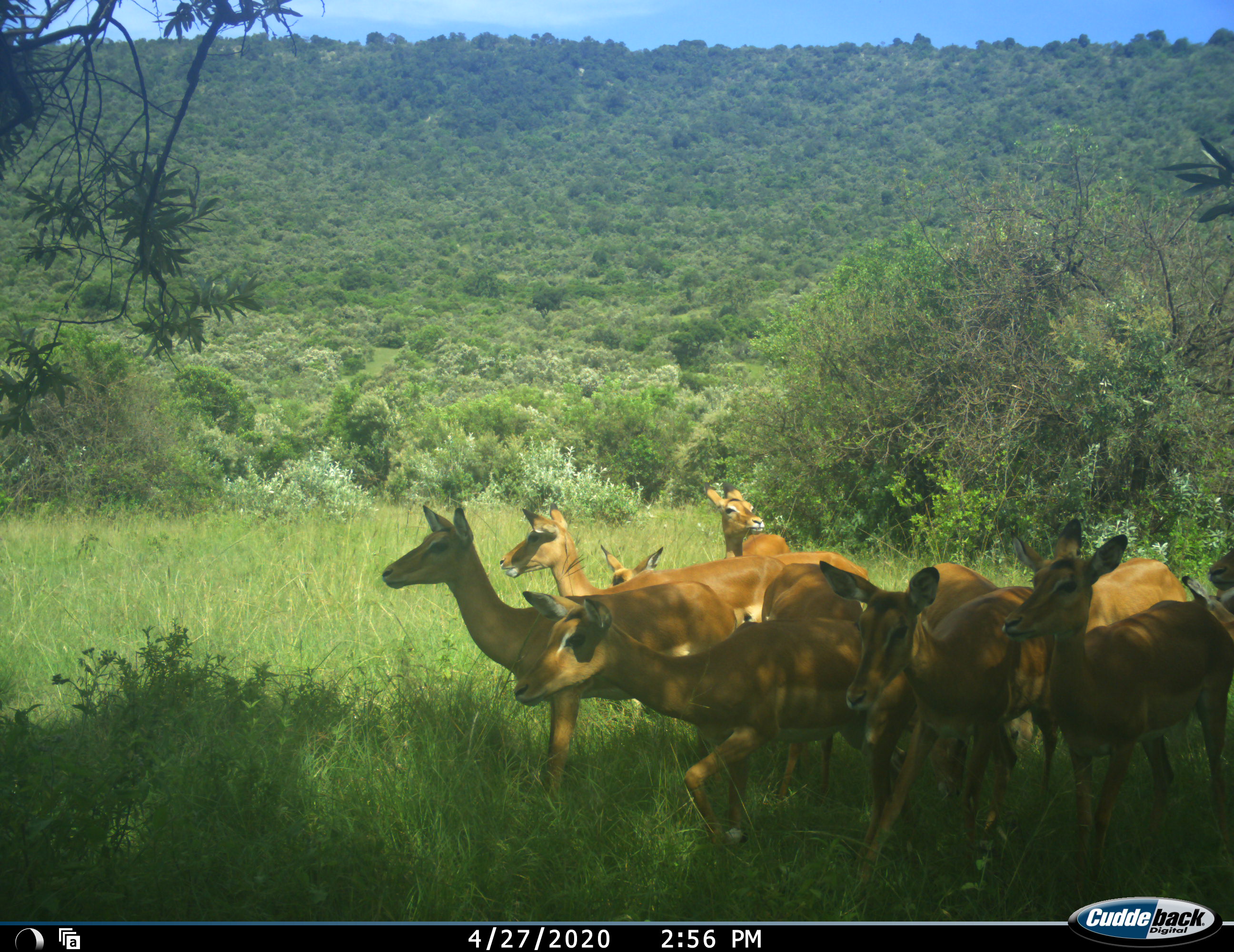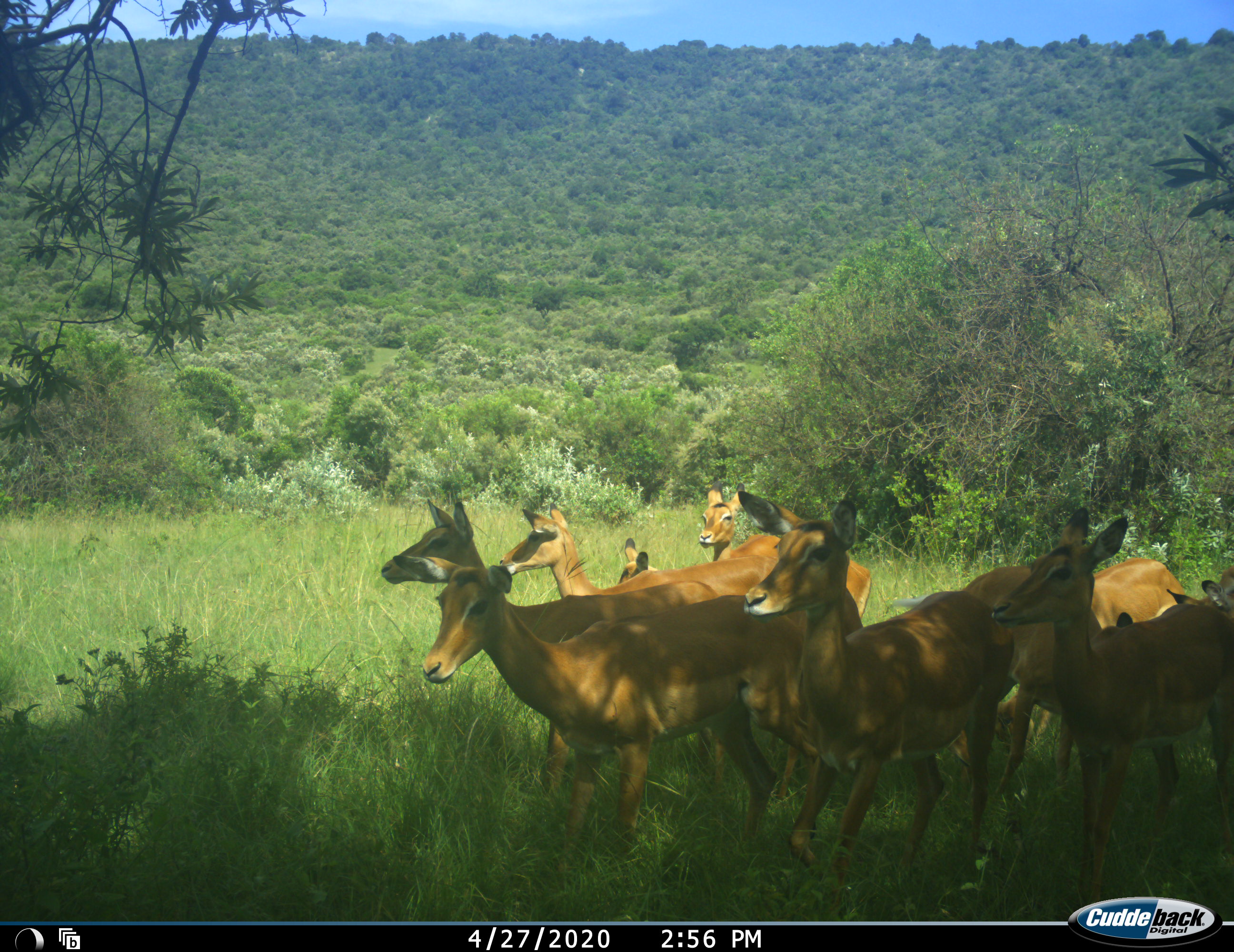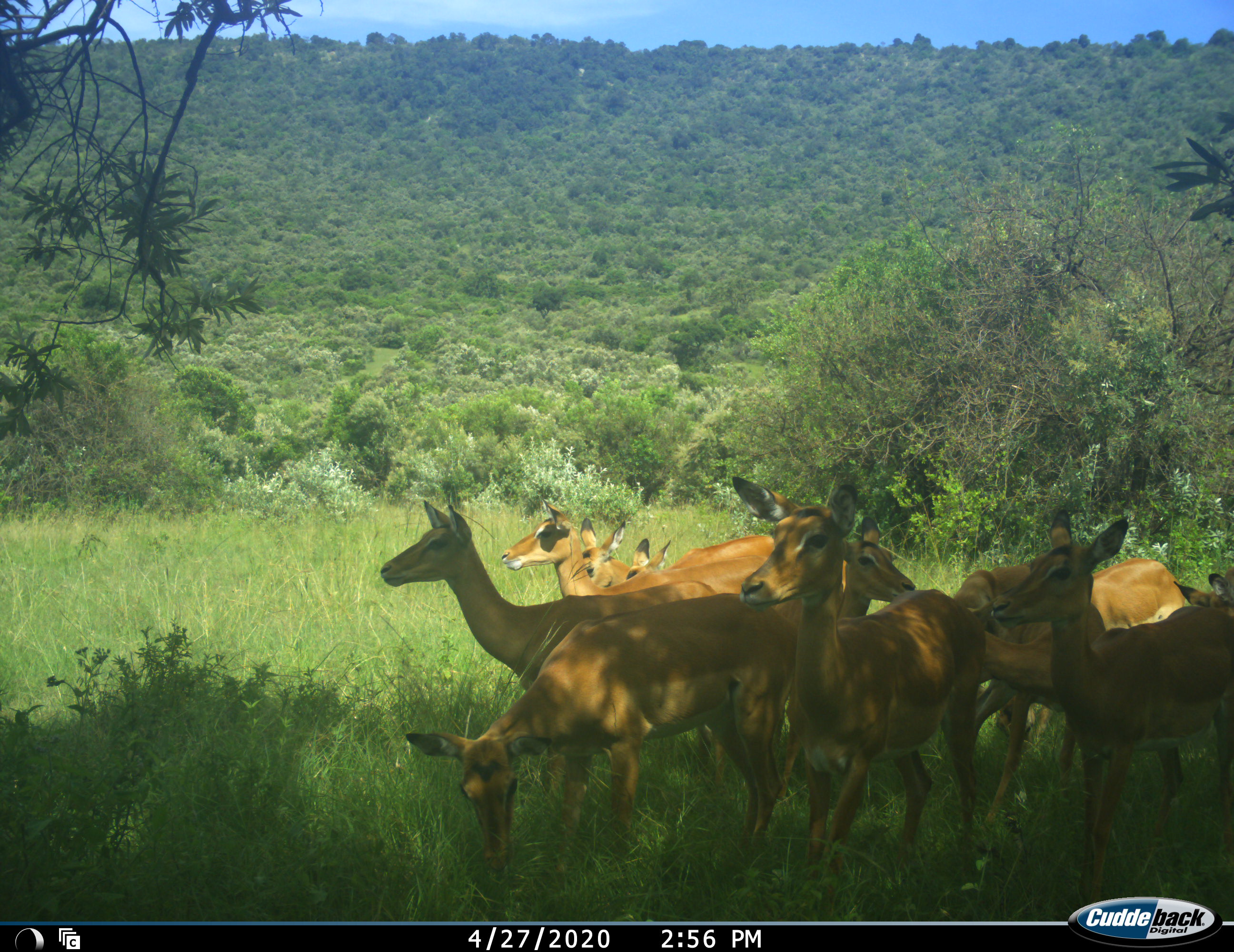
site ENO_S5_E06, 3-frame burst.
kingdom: Animalia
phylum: Chordata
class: Mammalia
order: Artiodactyla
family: Bovidae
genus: Aepyceros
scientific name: Aepyceros melampus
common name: impala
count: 10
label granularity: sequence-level